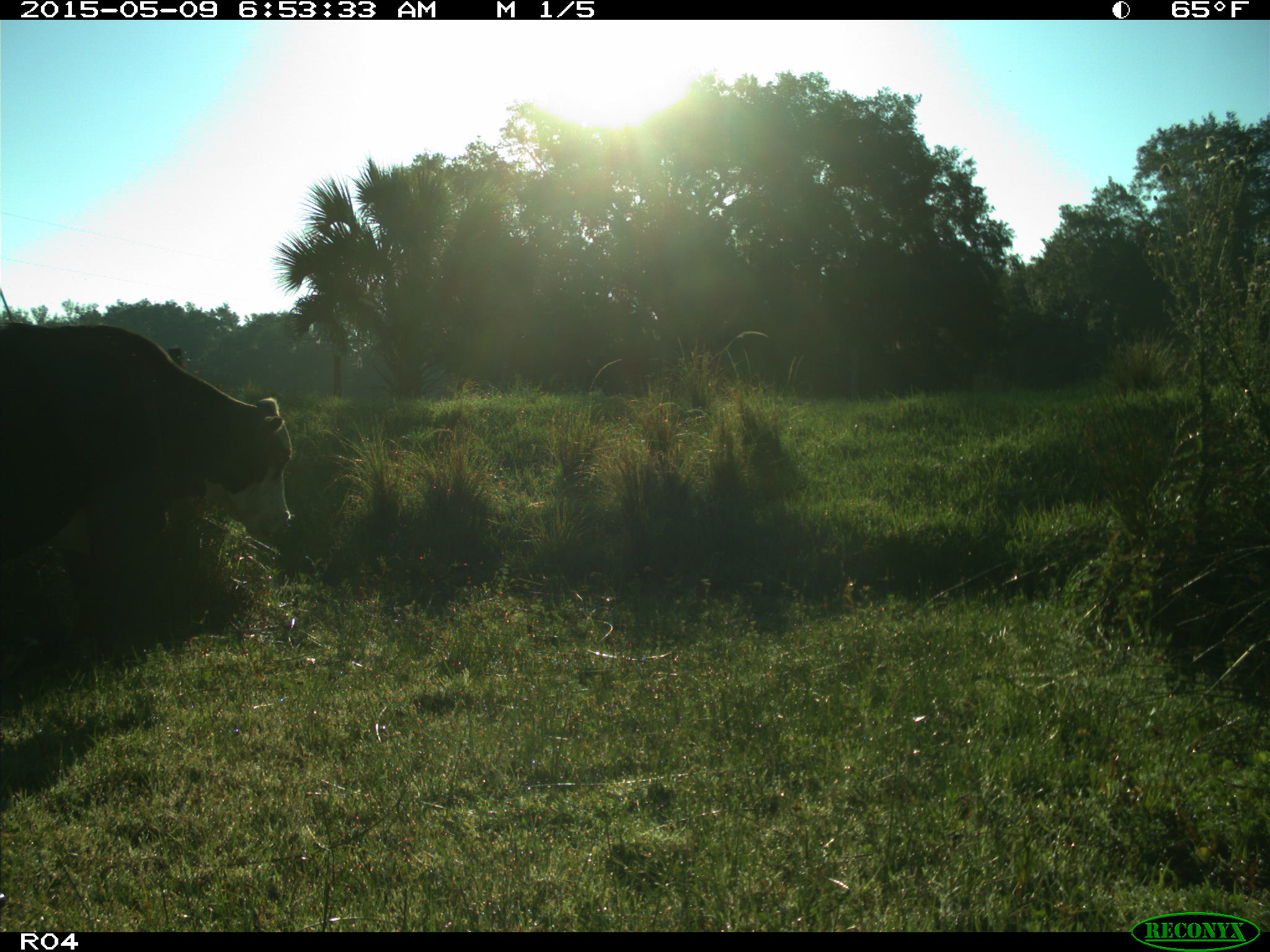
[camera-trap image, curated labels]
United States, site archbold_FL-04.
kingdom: Animalia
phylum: Chordata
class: Mammalia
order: Artiodactyla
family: Bovidae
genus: Bos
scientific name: Bos taurus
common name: domestic cow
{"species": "Bos taurus (domestic cow)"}